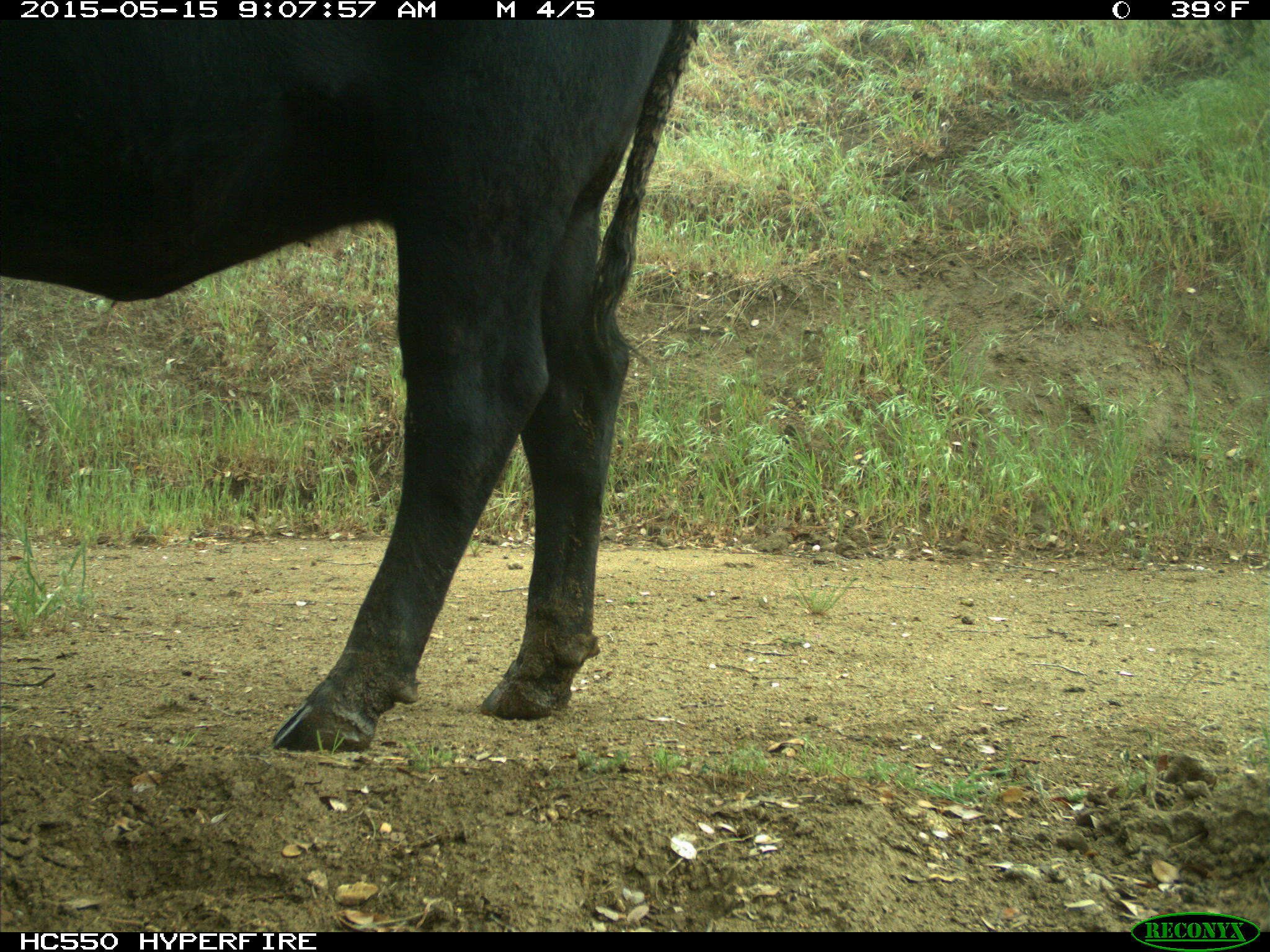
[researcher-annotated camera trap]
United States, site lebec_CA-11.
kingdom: Animalia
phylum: Chordata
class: Mammalia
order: Artiodactyla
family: Bovidae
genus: Bos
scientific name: Bos taurus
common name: domestic cow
Bos taurus (domestic cow).